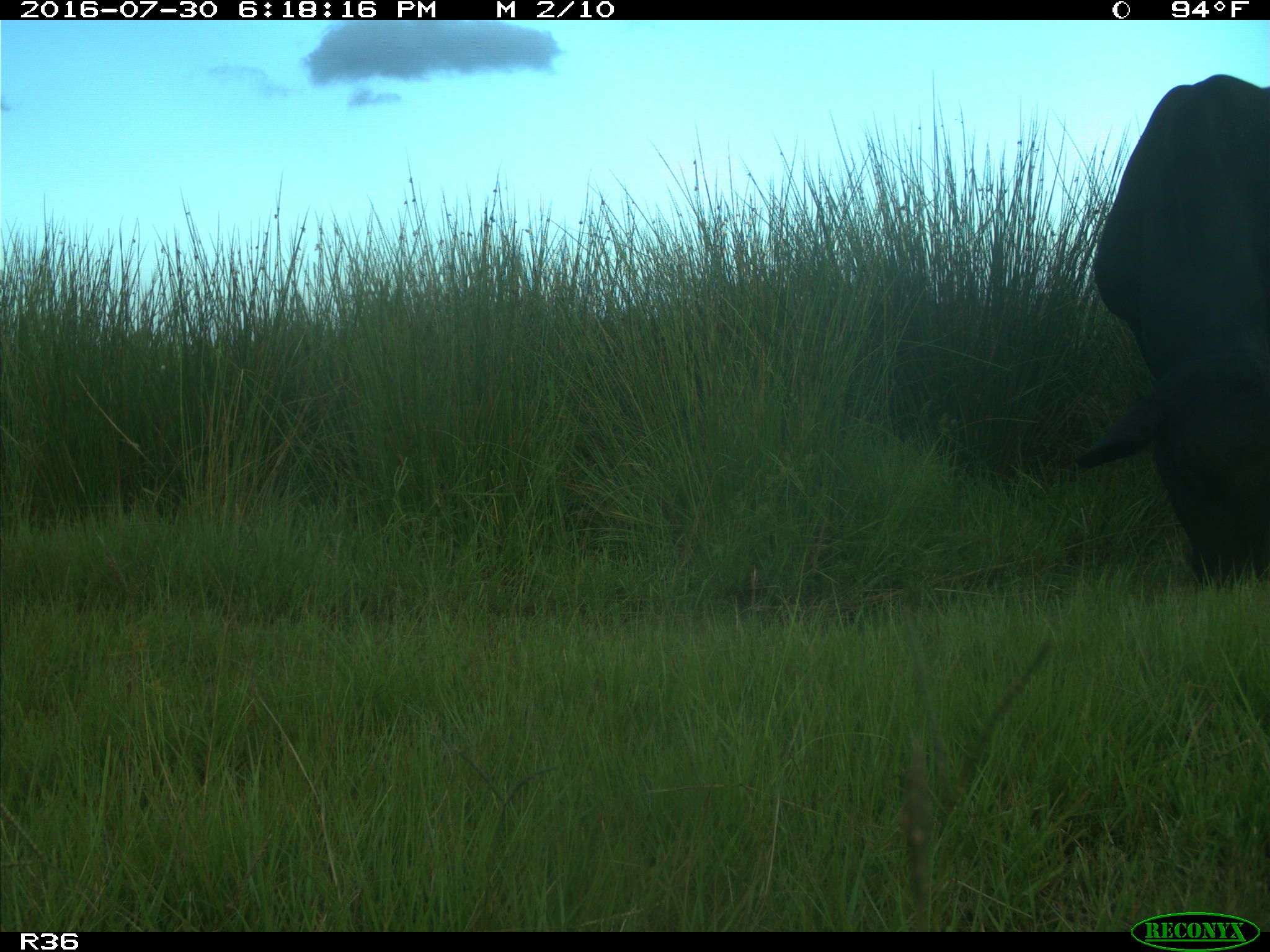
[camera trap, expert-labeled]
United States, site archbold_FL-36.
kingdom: Animalia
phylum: Chordata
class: Mammalia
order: Artiodactyla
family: Bovidae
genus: Bos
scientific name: Bos taurus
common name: domestic cow